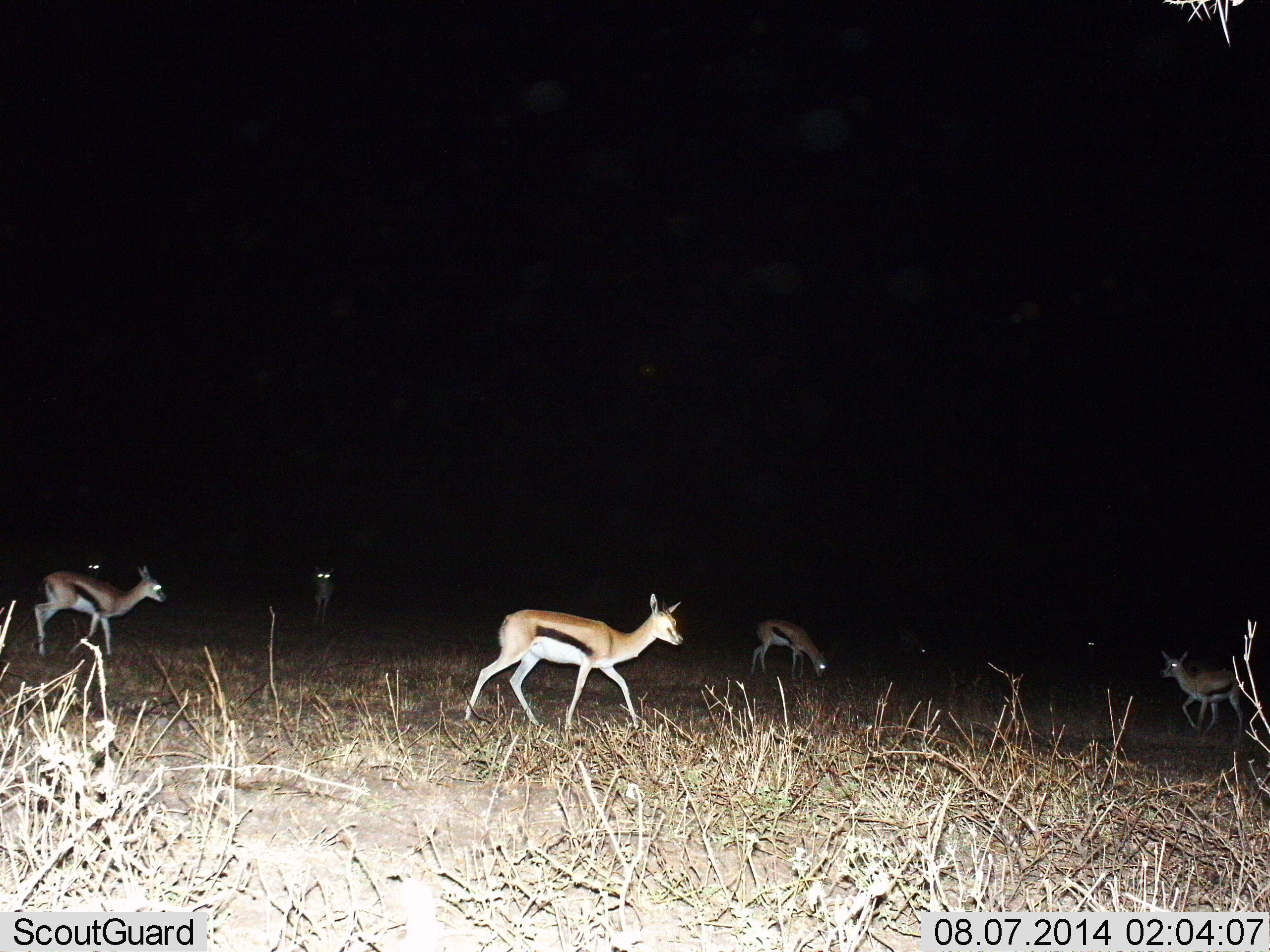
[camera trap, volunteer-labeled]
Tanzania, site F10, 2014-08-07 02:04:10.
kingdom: Animalia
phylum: Chordata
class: Mammalia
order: Artiodactyla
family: Bovidae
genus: Eudorcas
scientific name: Eudorcas thomsonii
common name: thomson's gazelle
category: gazellethomsons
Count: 6.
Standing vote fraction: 40%.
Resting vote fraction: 0%.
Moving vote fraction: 60%.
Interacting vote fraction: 0%.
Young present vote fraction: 0%.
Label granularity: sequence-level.